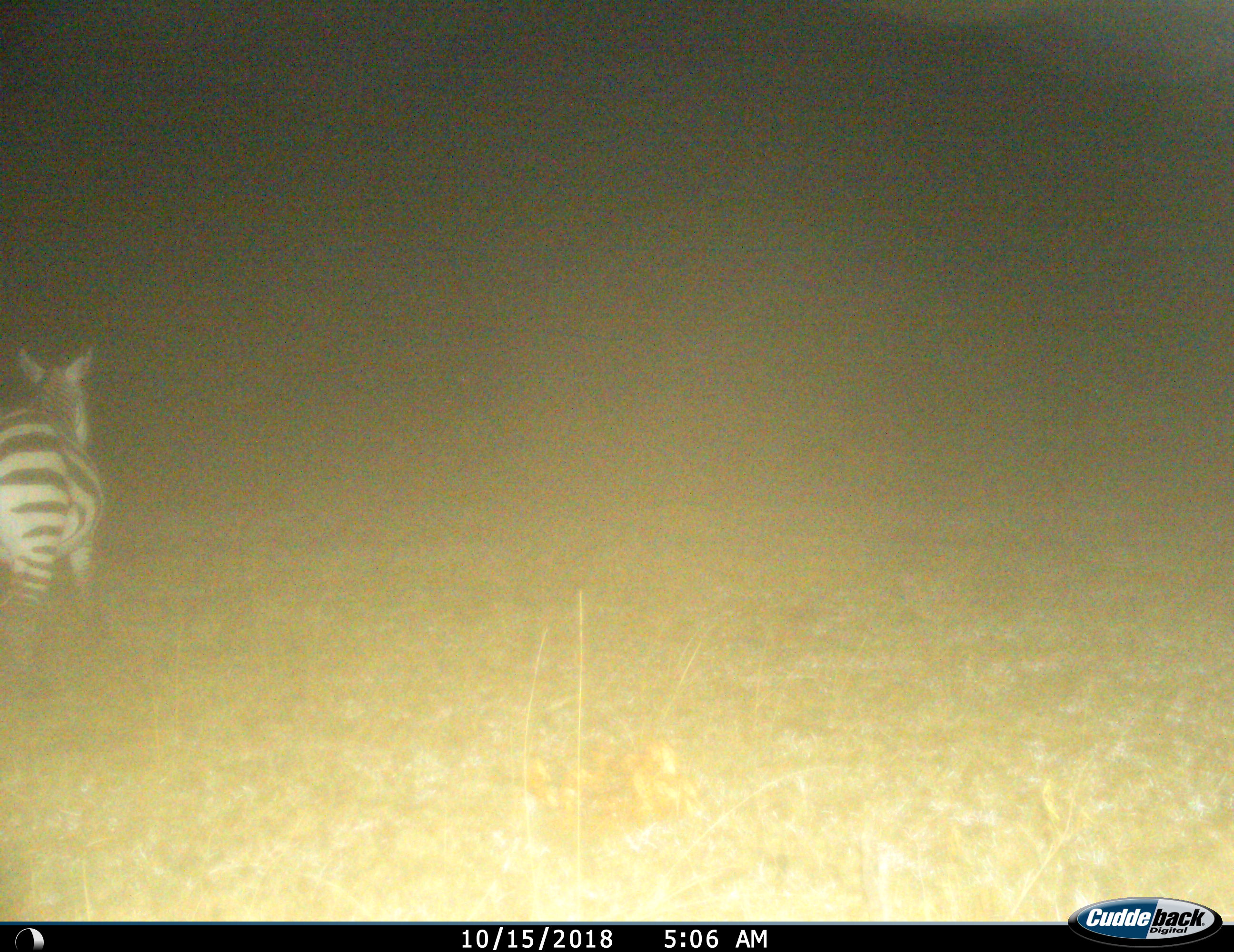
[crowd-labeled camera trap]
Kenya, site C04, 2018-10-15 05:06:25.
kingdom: Animalia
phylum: Chordata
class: Mammalia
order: Perissodactyla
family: Equidae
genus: Equus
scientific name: Equus quagga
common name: plains zebra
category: zebra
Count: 1.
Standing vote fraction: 90%.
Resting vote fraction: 20%.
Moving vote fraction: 20%.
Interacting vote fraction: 0%.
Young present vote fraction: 0%.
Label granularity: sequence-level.